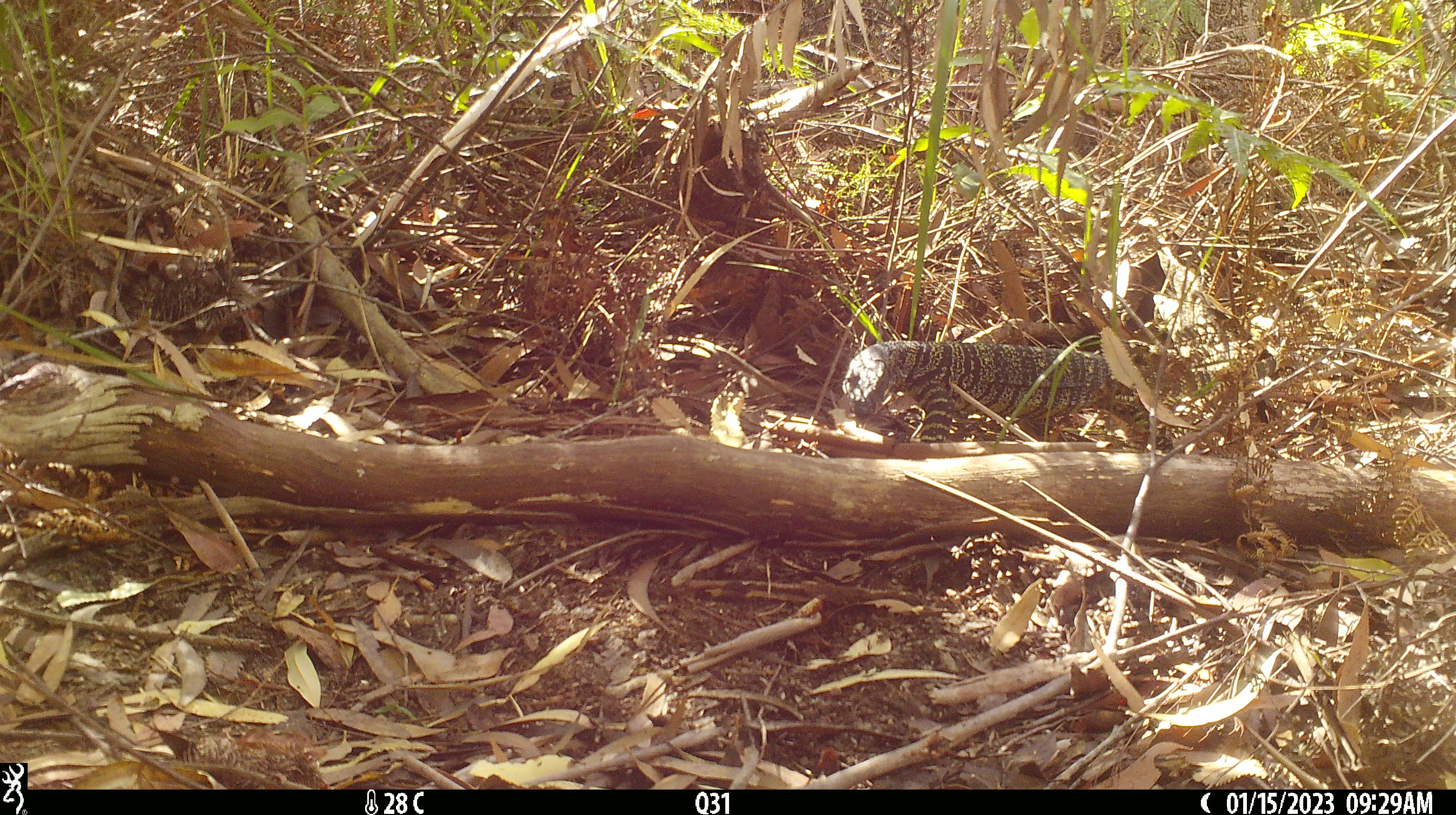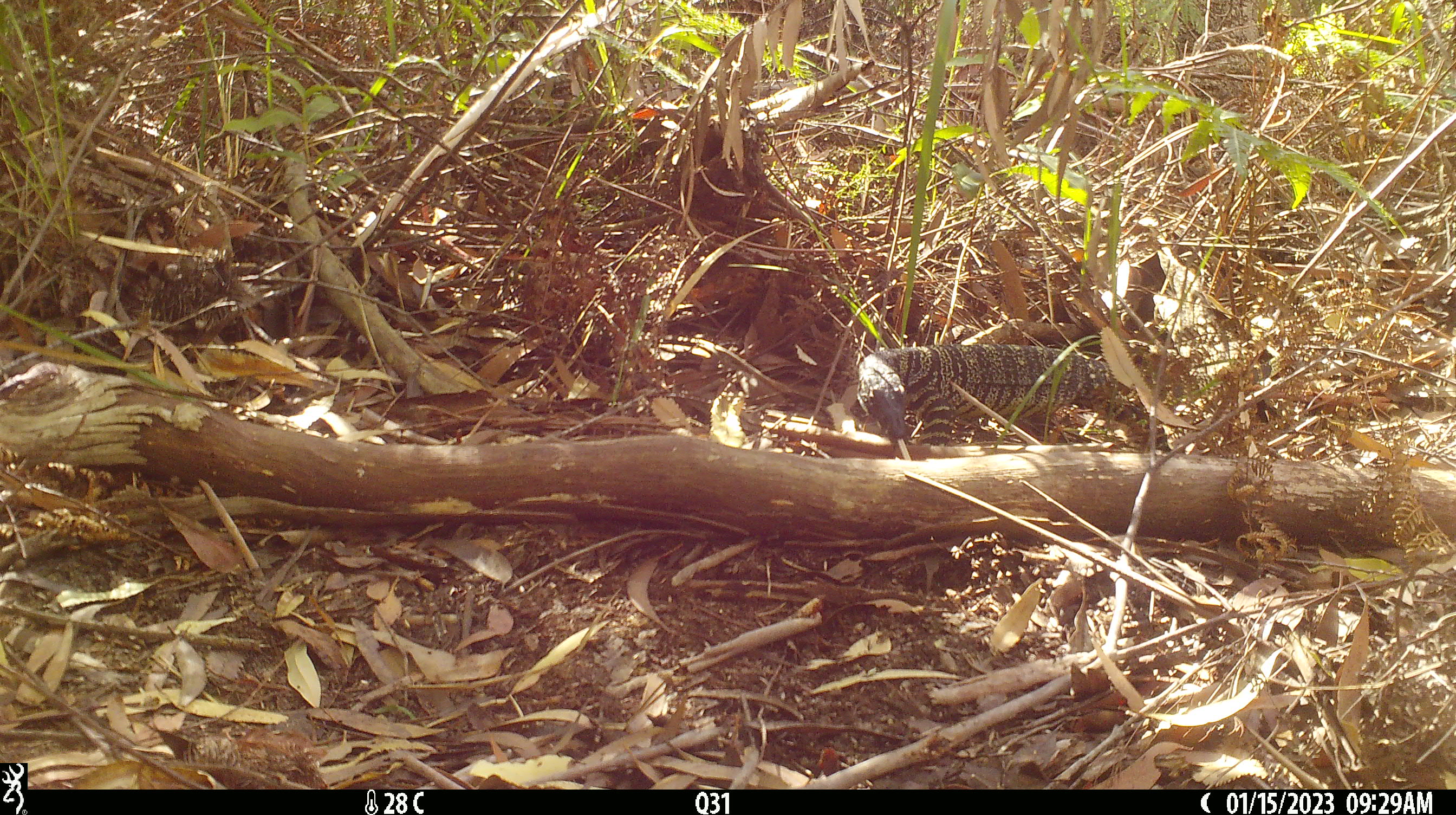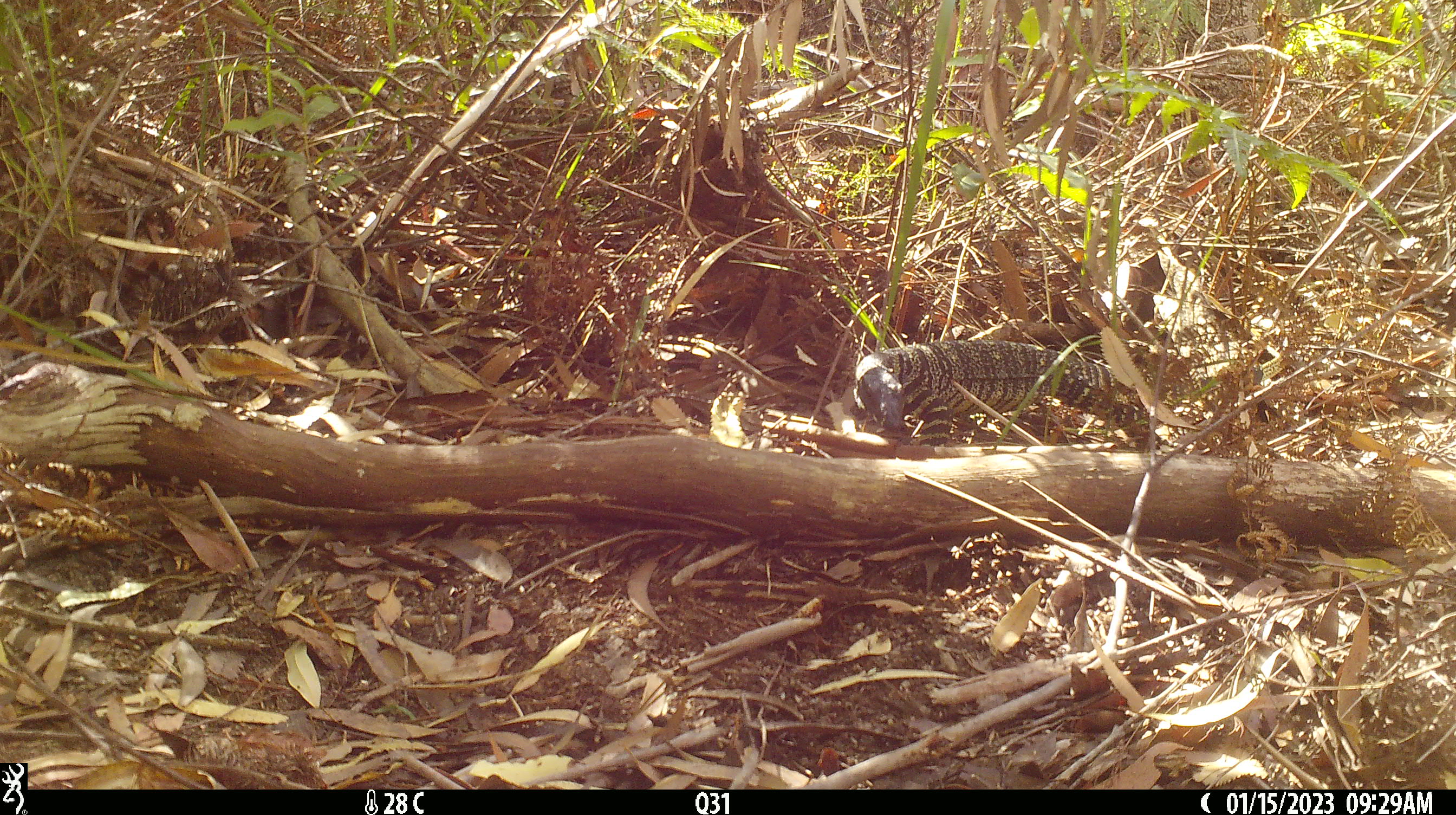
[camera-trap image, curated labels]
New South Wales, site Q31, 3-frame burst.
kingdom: Animalia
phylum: Chordata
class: Reptilia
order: Squamata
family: Varanidae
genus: Varanus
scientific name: Varanus varius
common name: lace monitor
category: goanna